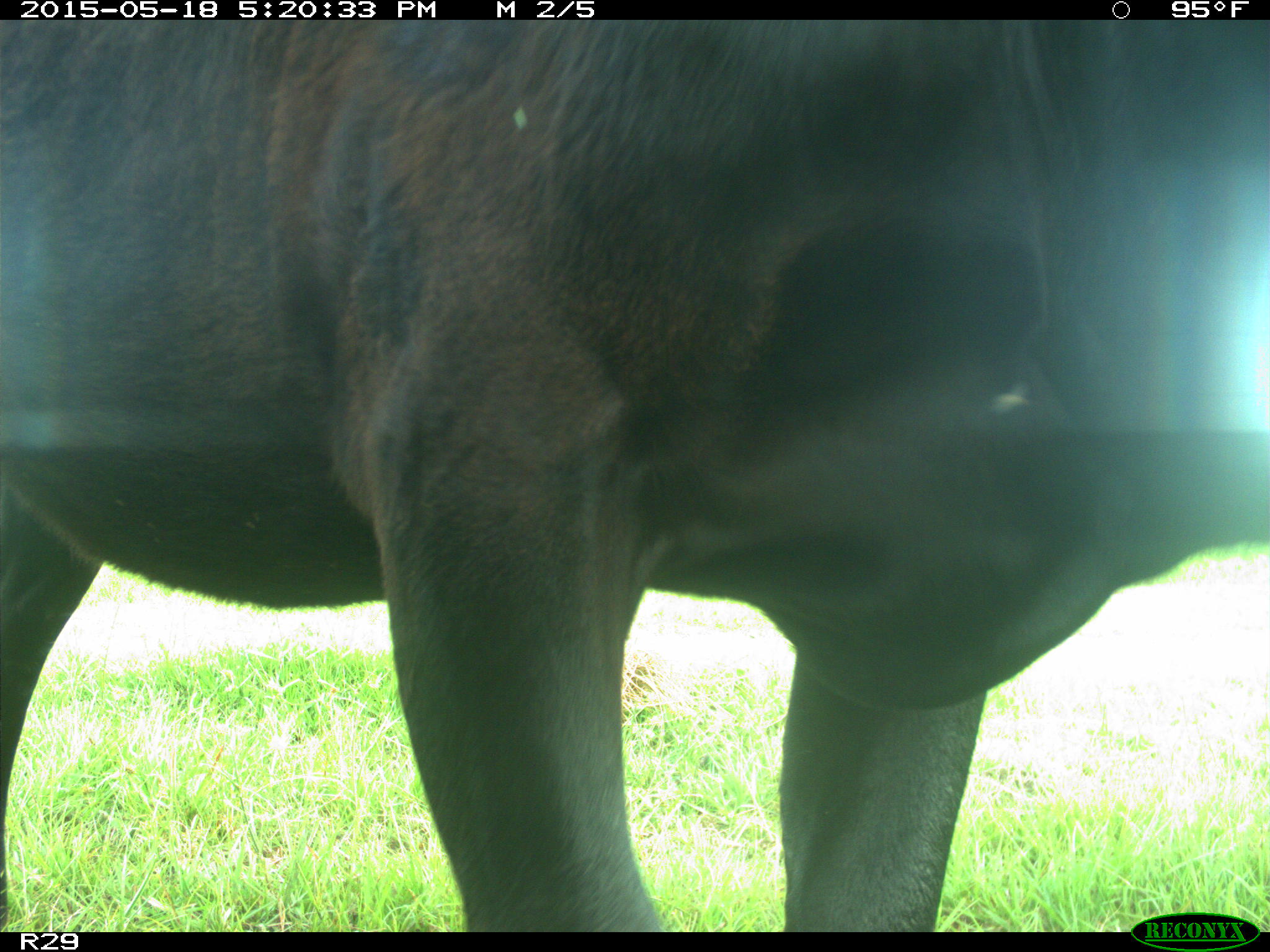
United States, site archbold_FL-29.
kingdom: Animalia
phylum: Chordata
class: Mammalia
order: Artiodactyla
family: Bovidae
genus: Bos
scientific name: Bos taurus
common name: domestic cow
Bos taurus (domestic cow).